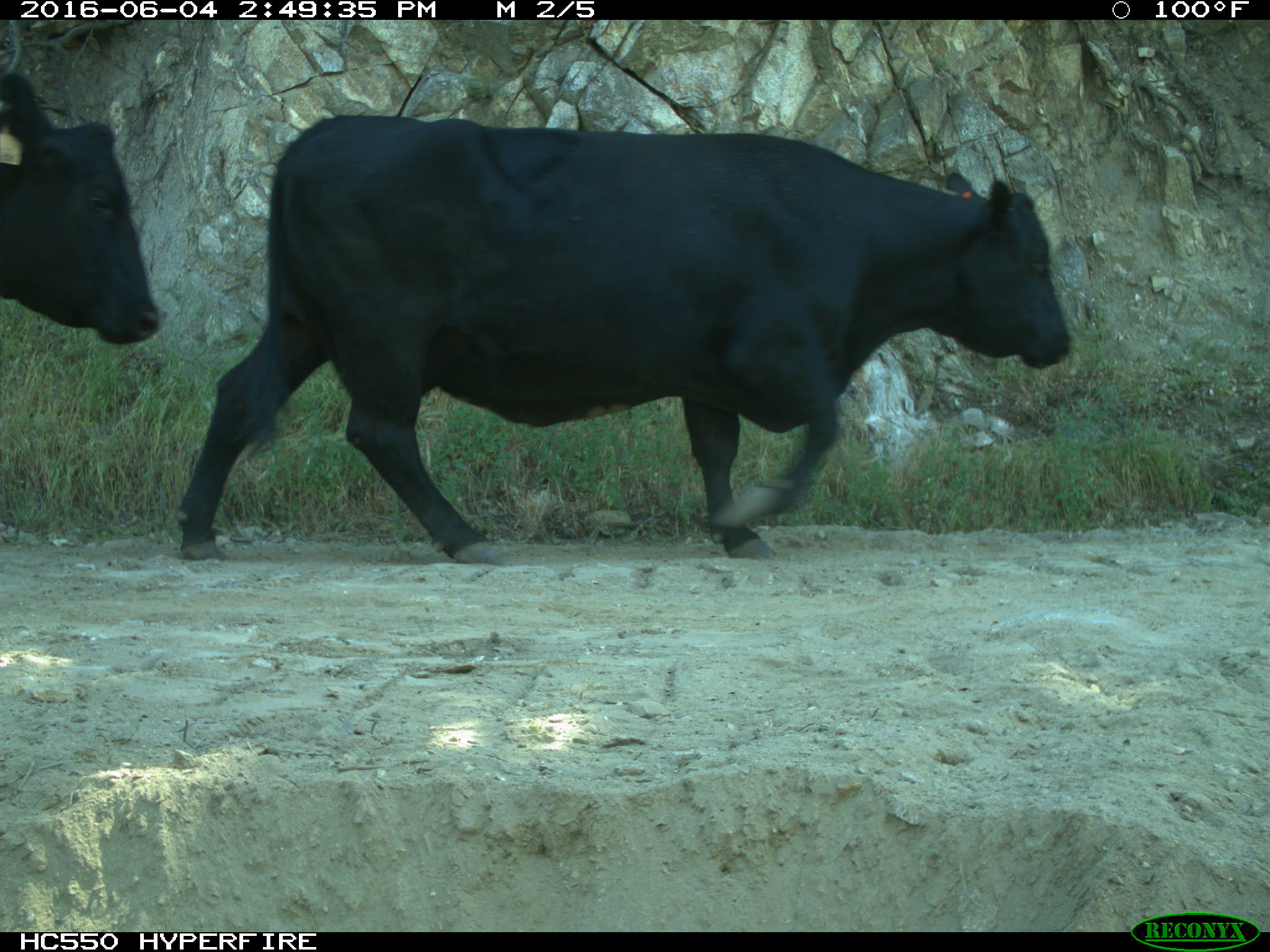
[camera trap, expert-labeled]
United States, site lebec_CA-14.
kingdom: Animalia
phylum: Chordata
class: Mammalia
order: Artiodactyla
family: Bovidae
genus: Bos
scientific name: Bos taurus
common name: domestic cow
Bos taurus (domestic cow).